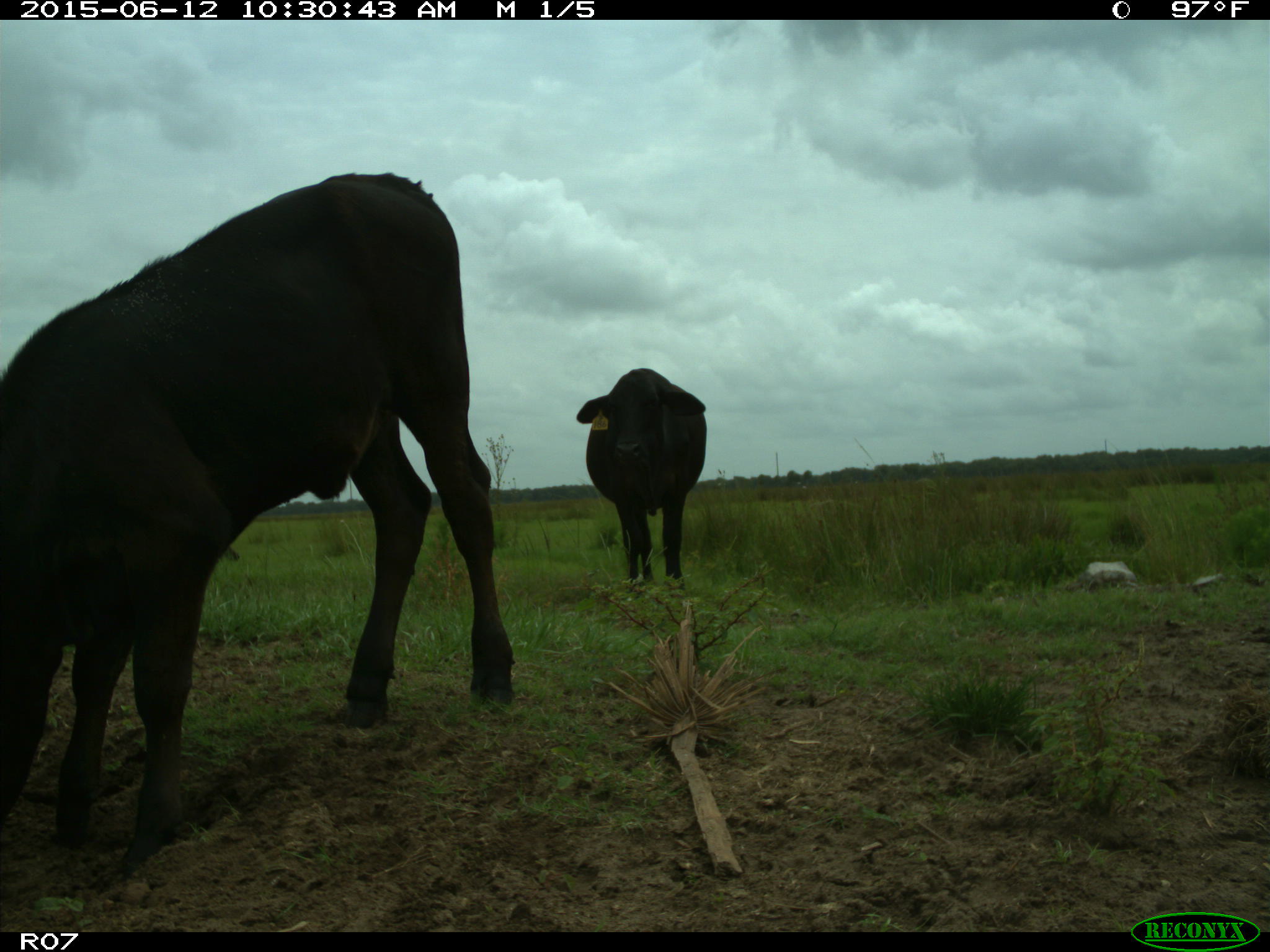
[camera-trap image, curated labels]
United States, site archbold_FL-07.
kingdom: Animalia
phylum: Chordata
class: Mammalia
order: Artiodactyla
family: Bovidae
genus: Bos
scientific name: Bos taurus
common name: domestic cow